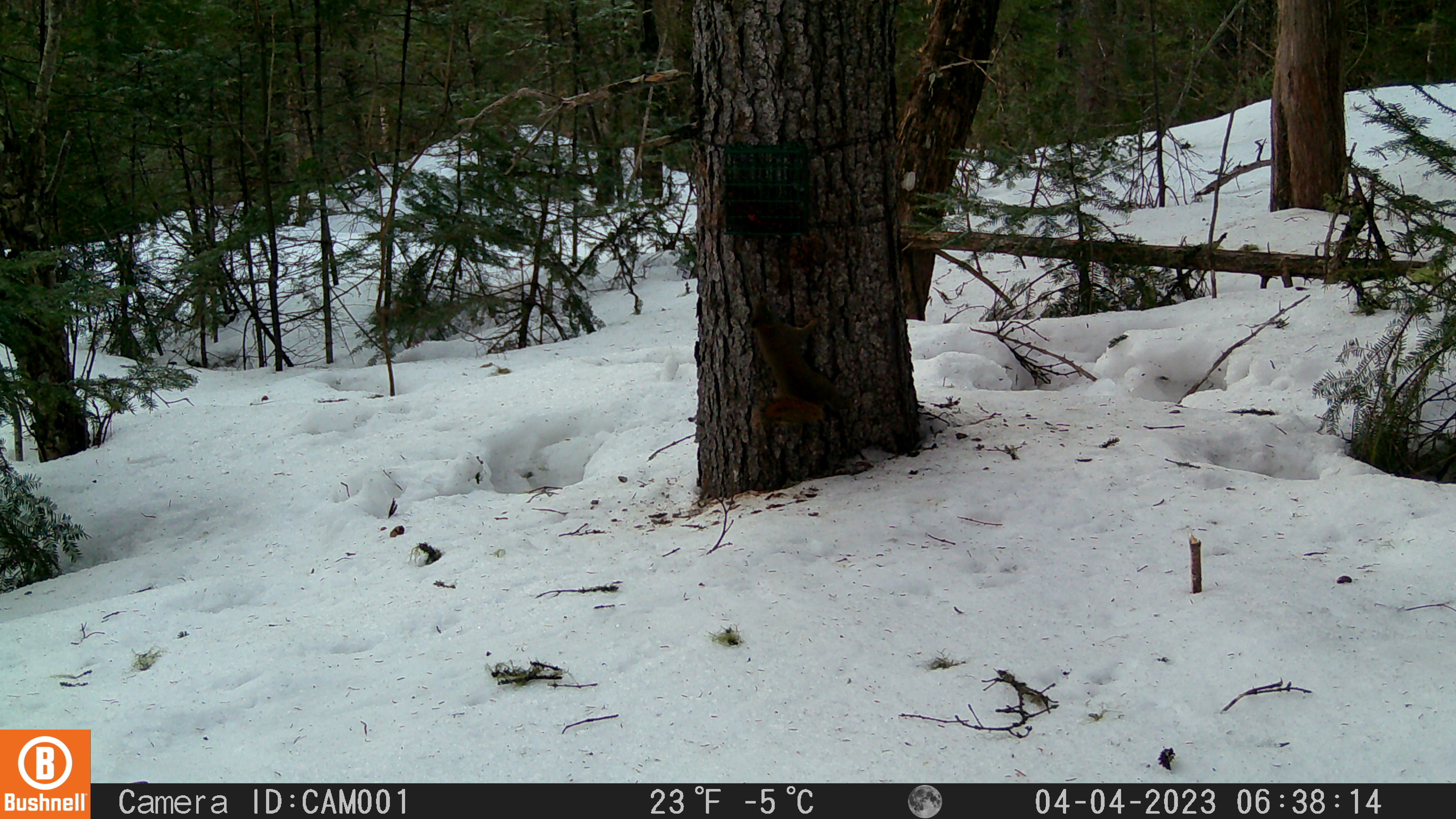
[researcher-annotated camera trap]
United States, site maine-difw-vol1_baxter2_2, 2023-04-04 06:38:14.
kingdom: Animalia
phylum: Chordata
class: Mammalia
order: Rodentia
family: Sciuridae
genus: Tamiasciurus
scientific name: Tamiasciurus hudsonicus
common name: red squirrel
Red squirrel (Tamiasciurus hudsonicus).